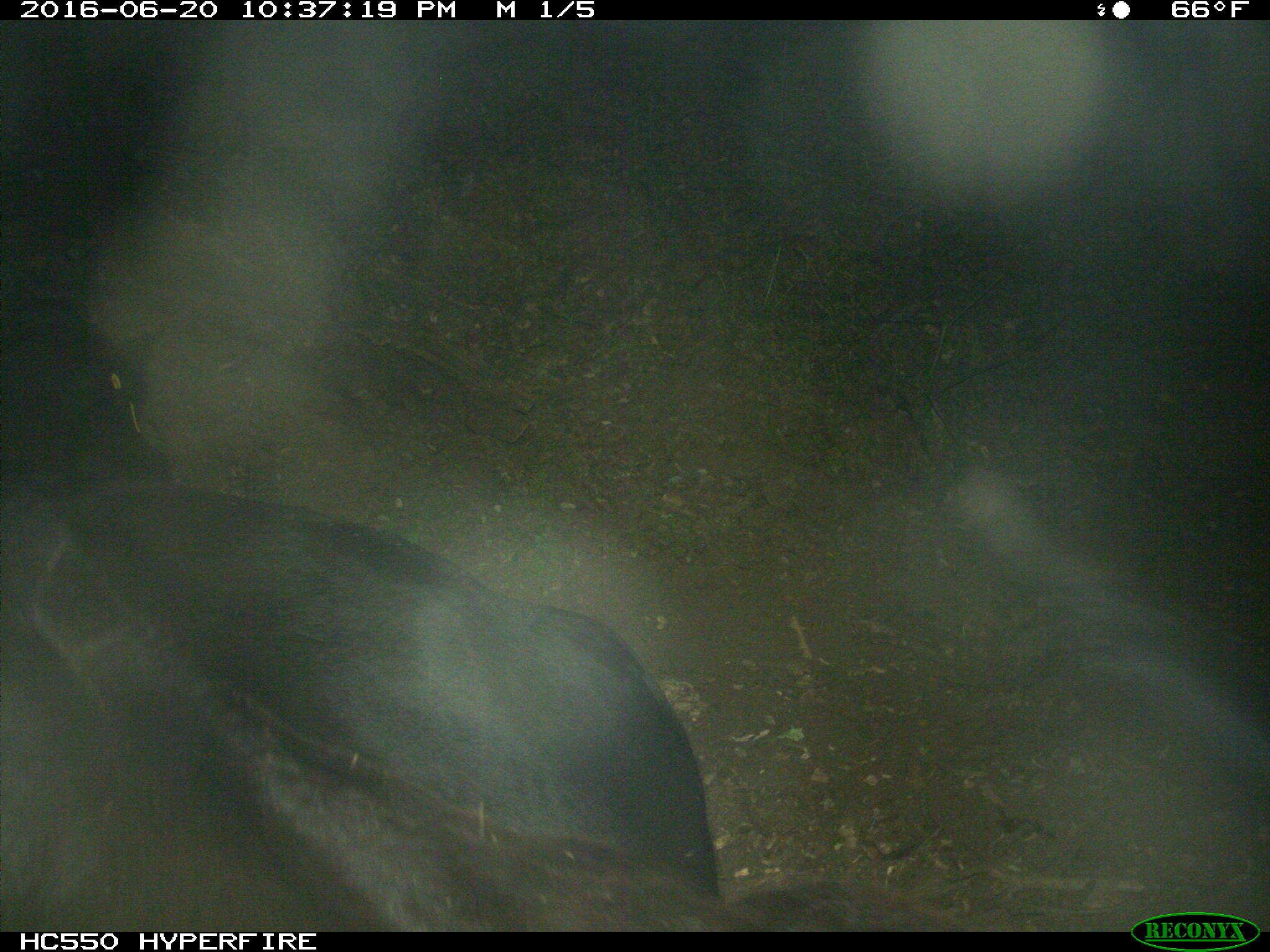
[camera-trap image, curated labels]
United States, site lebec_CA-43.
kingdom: Animalia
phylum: Chordata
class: Mammalia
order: Artiodactyla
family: Bovidae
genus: Bos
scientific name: Bos taurus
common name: domestic cow